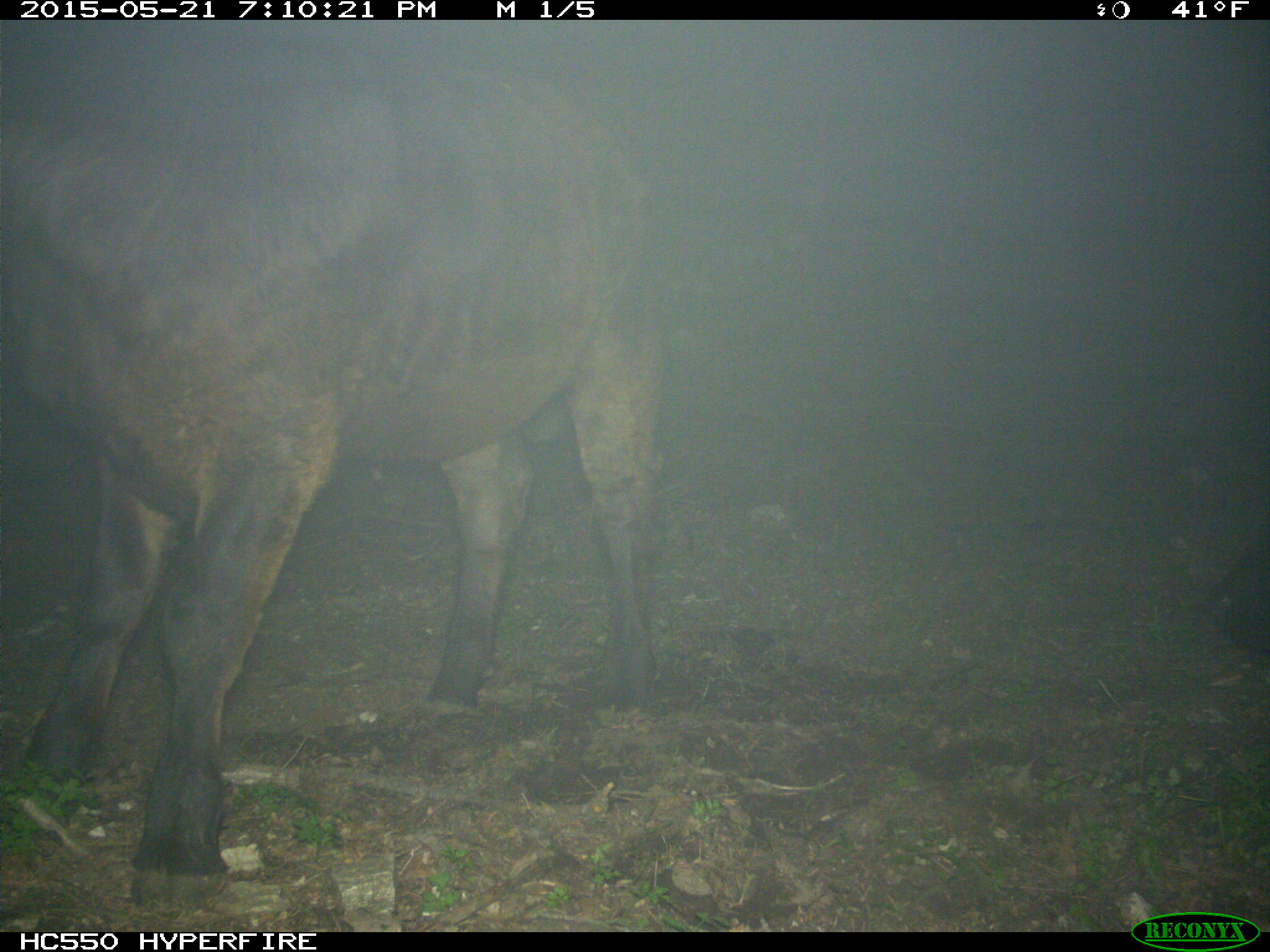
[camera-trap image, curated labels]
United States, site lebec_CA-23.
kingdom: Animalia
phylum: Chordata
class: Mammalia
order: Artiodactyla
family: Bovidae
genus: Bos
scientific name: Bos taurus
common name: domestic cow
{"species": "Bos taurus (domestic cow)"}